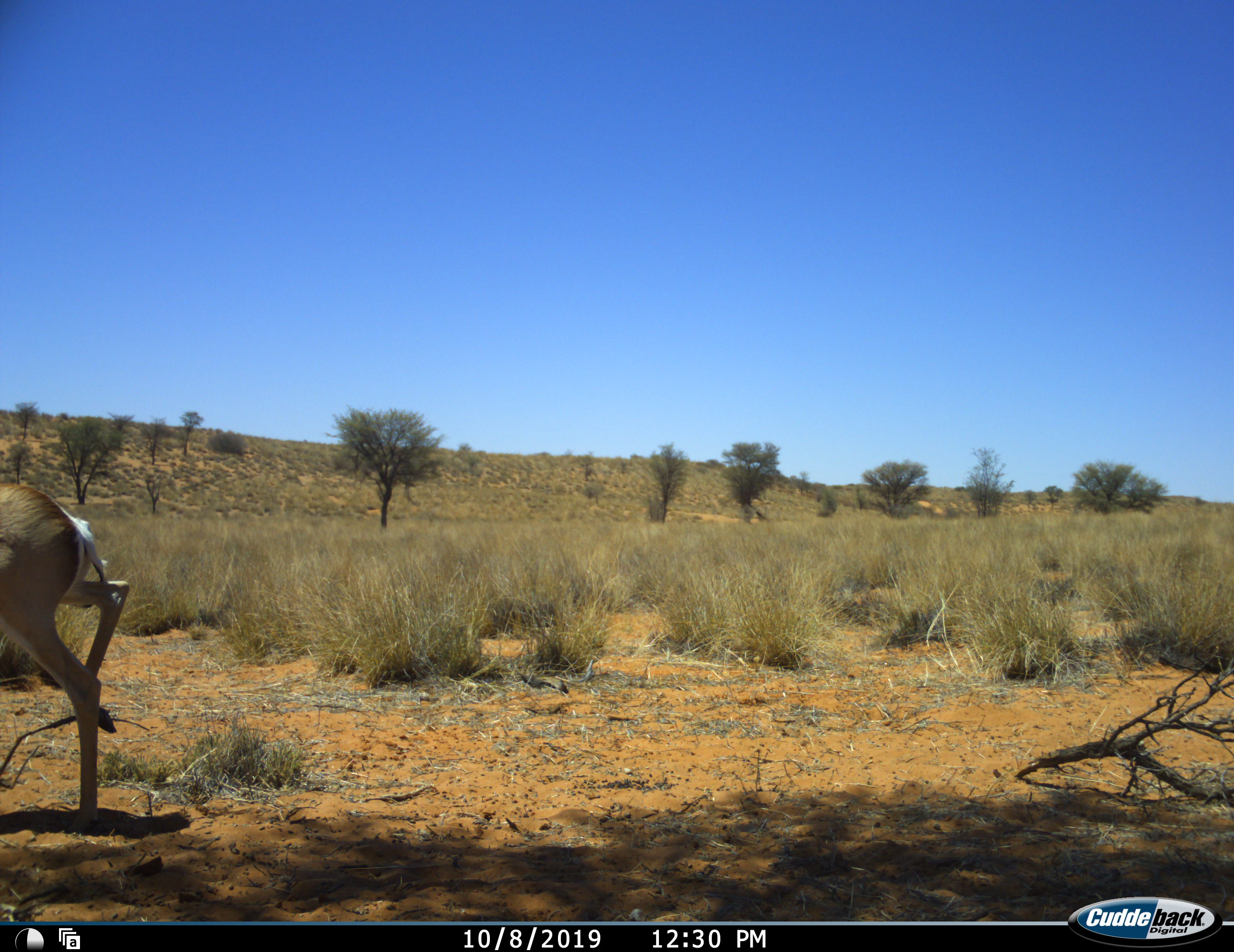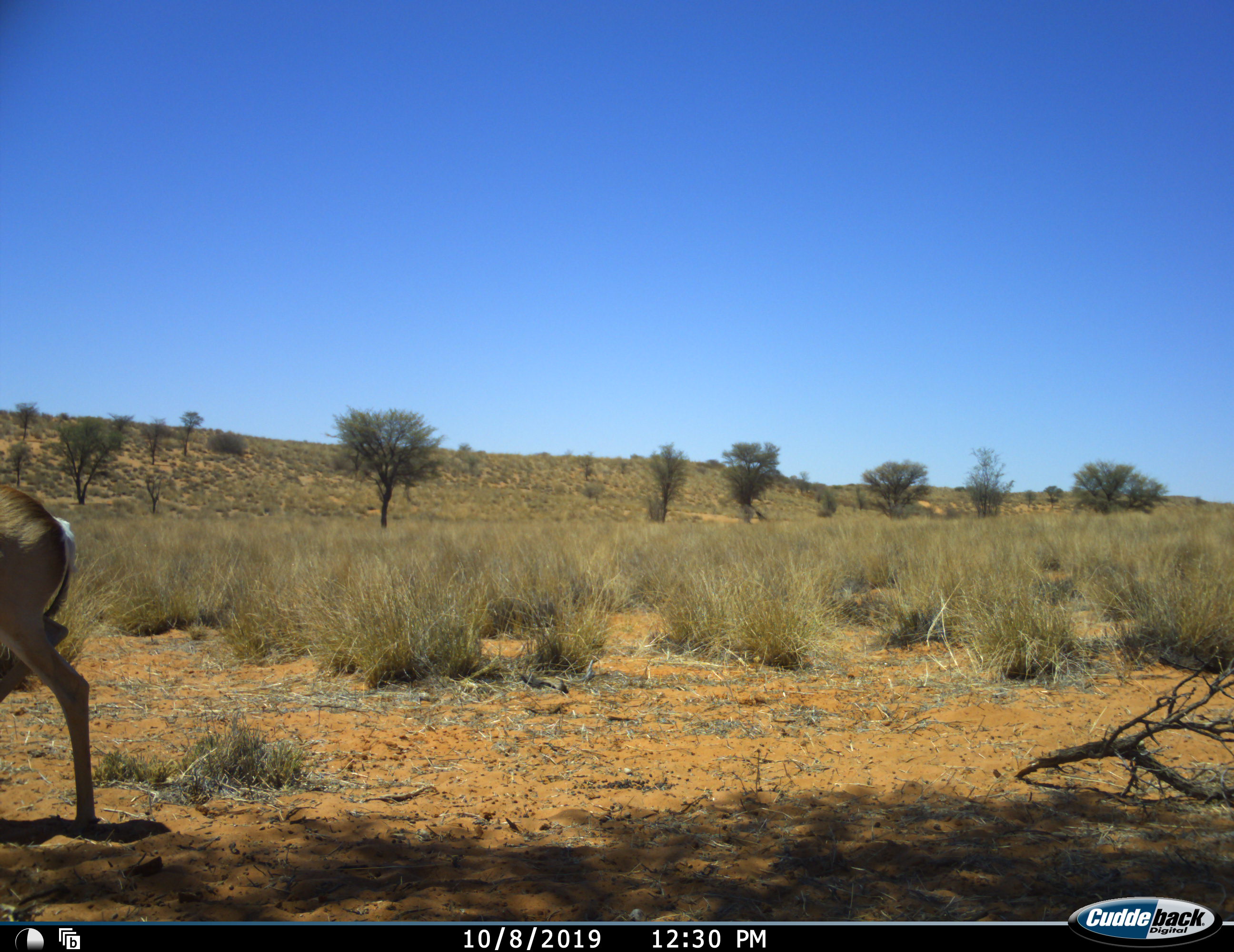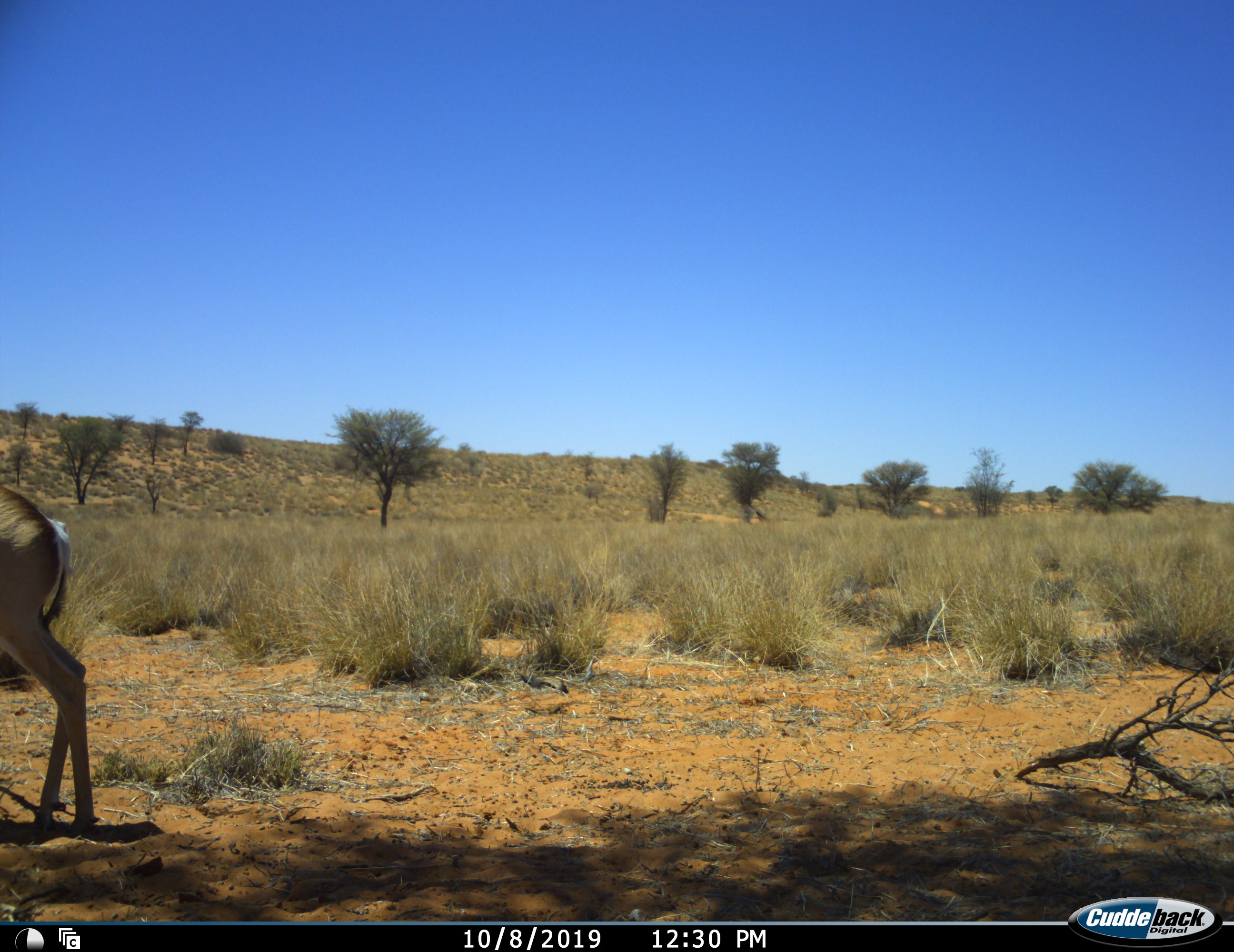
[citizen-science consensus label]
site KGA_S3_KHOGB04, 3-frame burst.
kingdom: Animalia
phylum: Chordata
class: Mammalia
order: Artiodactyla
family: Bovidae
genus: Antidorcas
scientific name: Antidorcas marsupialis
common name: springbok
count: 1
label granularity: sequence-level